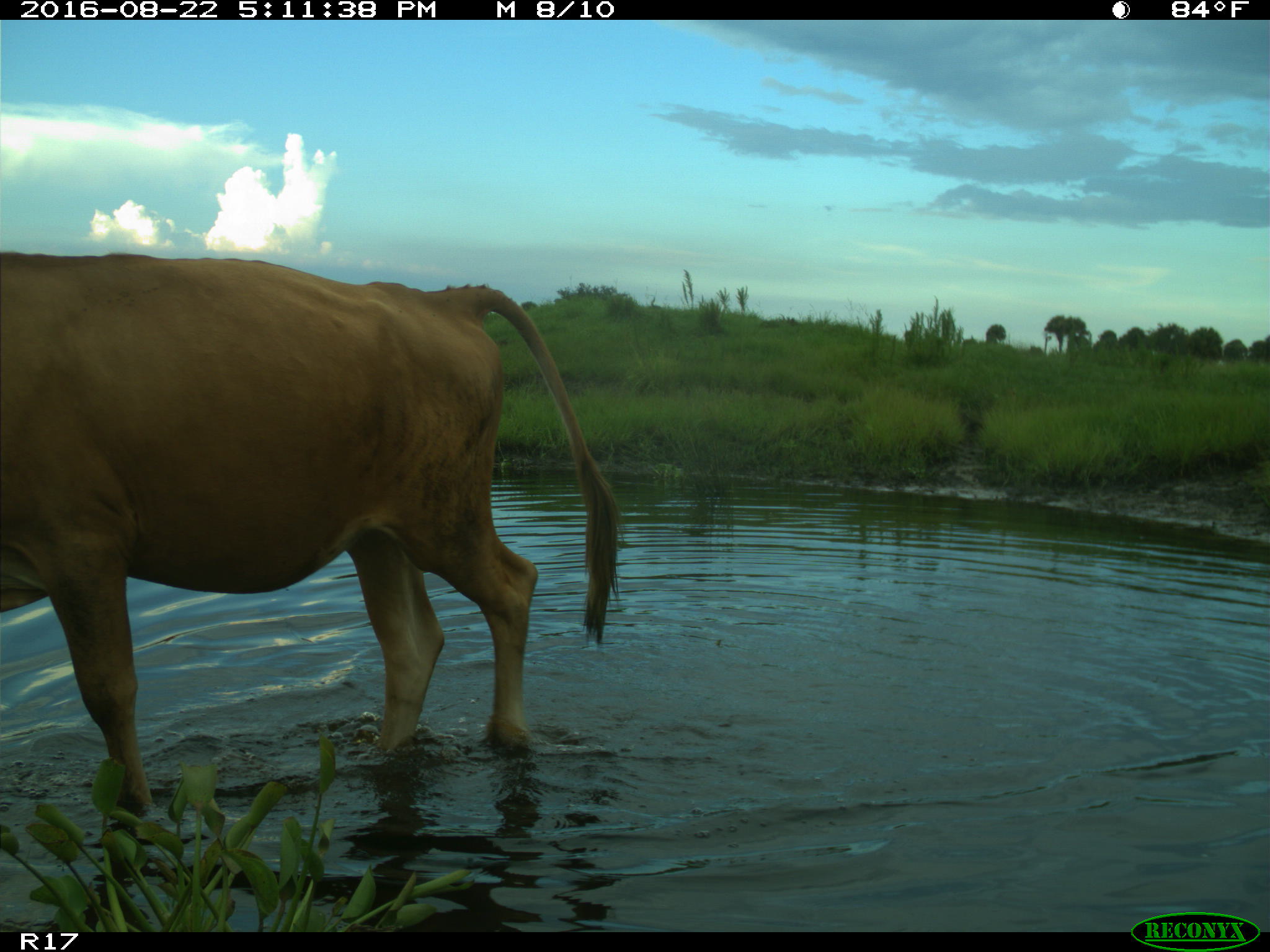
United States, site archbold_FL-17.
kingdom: Animalia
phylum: Chordata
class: Mammalia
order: Artiodactyla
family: Bovidae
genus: Bos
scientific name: Bos taurus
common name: domestic cow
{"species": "Bos taurus (domestic cow)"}